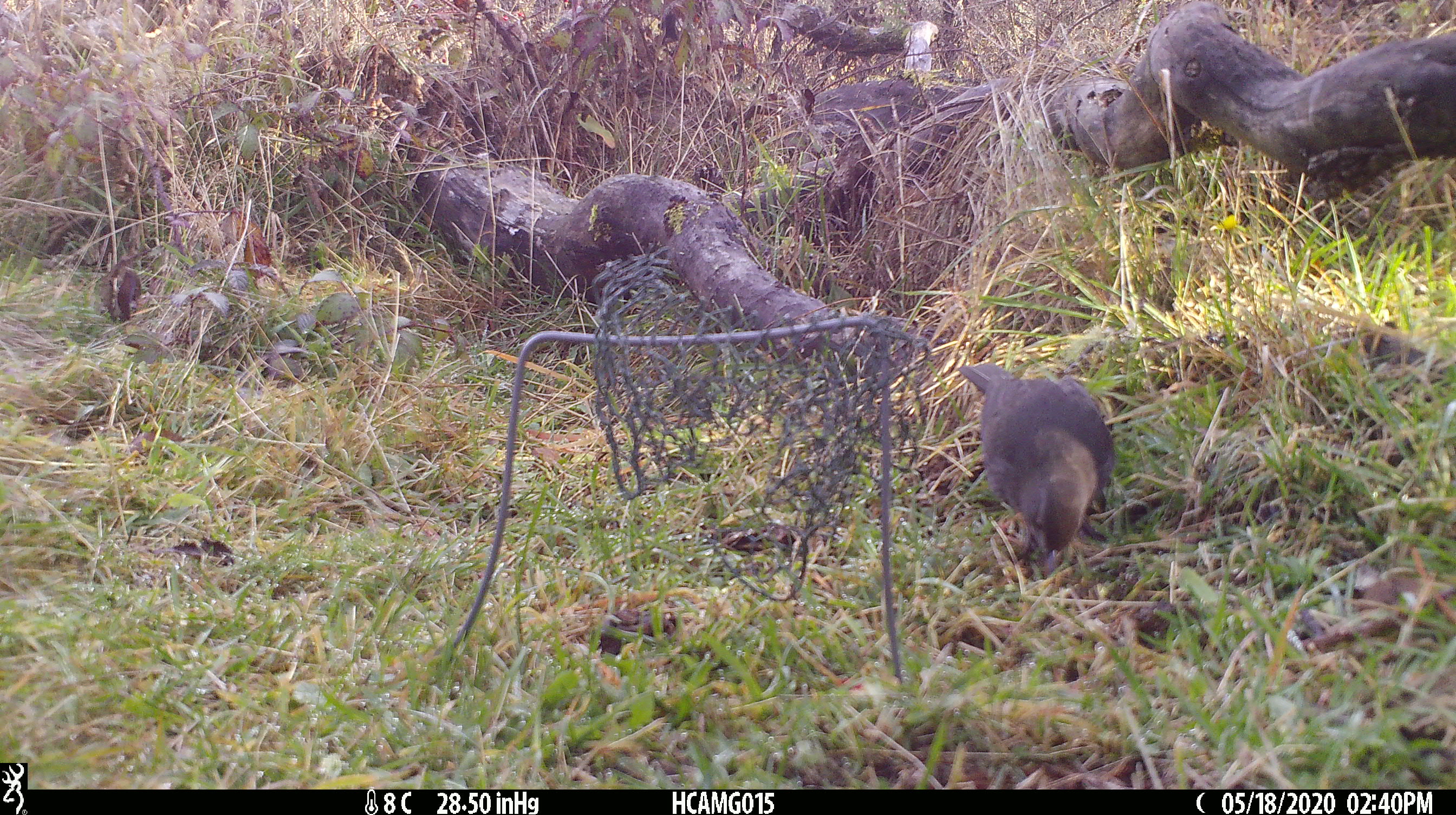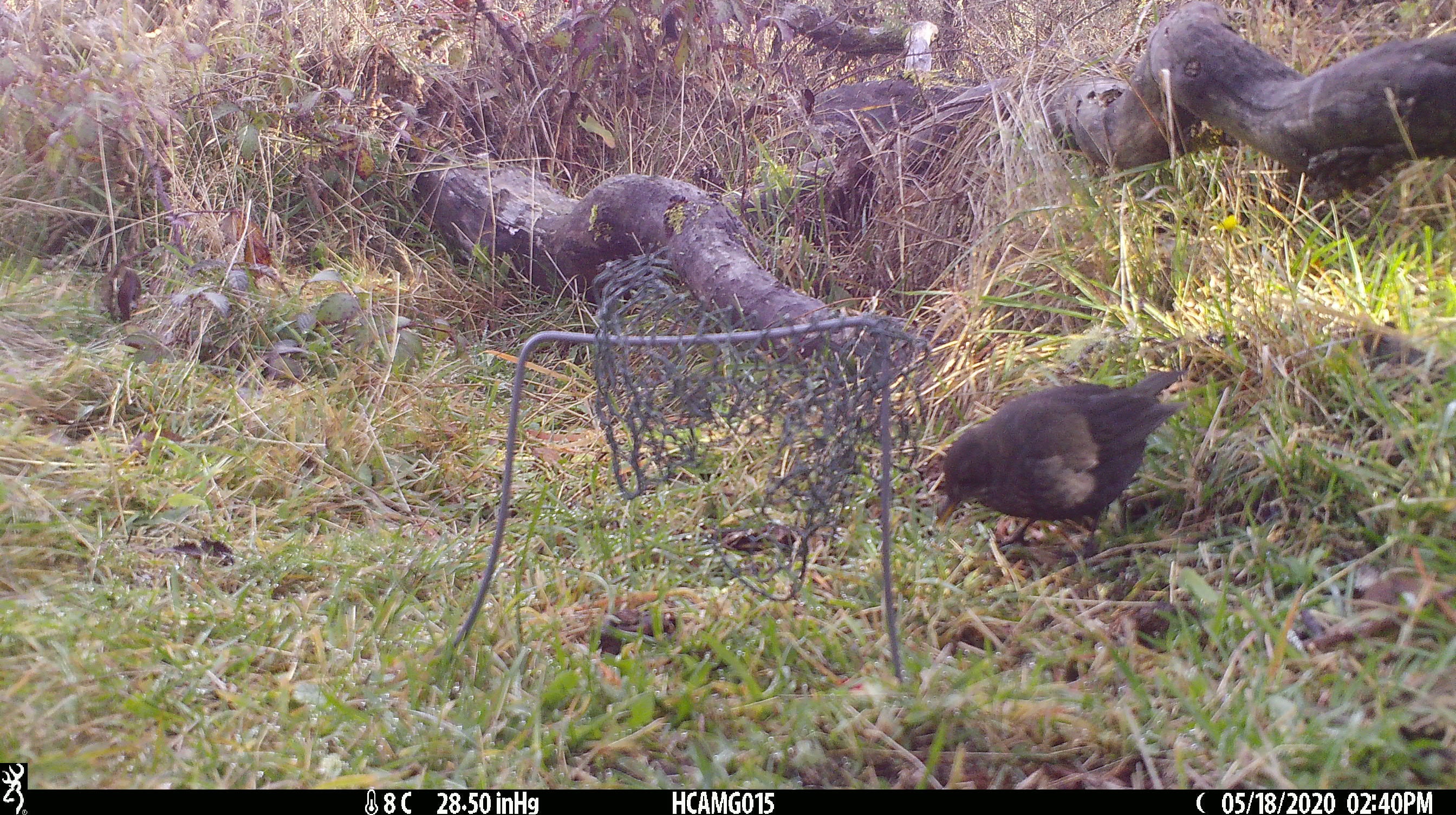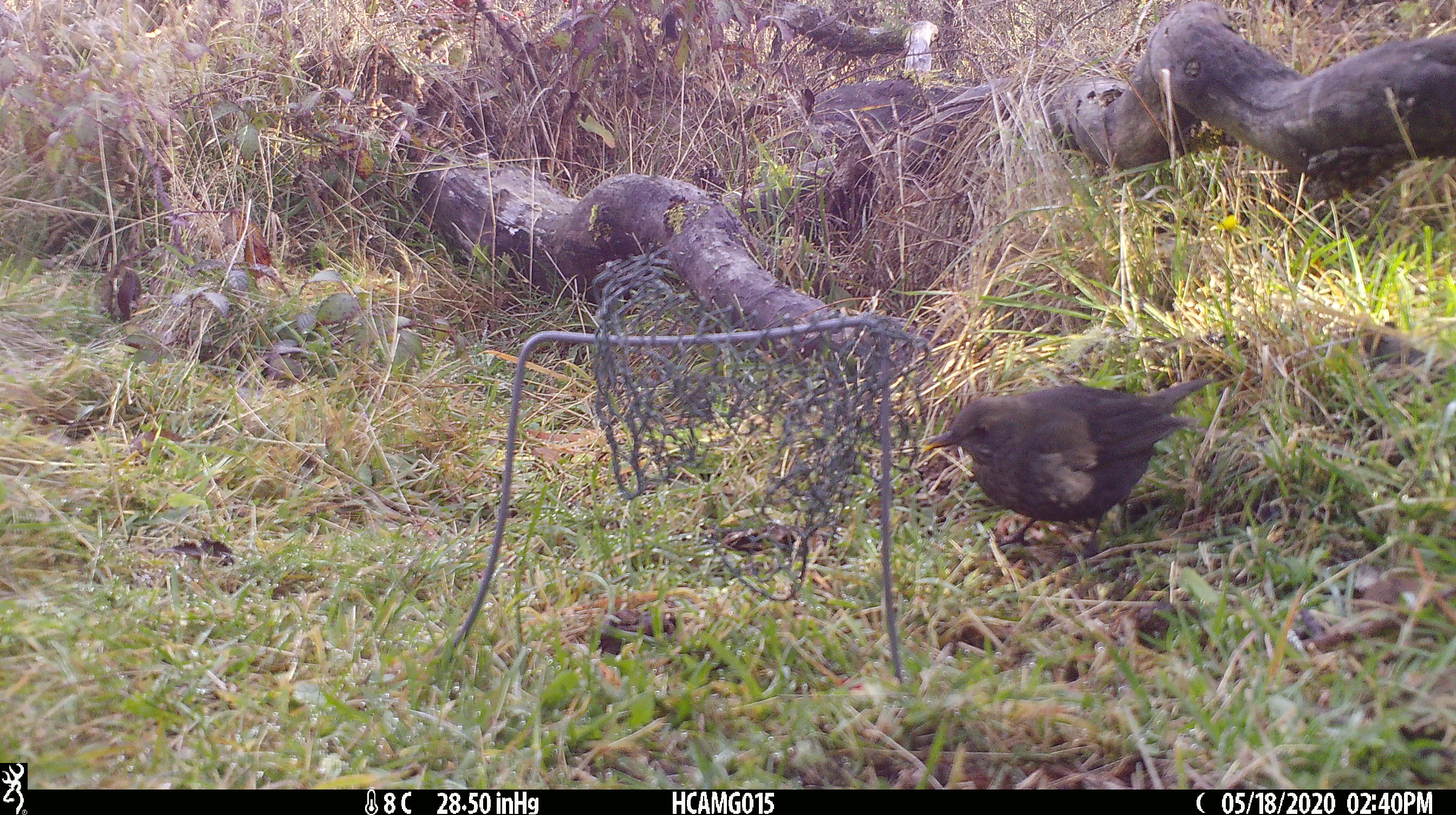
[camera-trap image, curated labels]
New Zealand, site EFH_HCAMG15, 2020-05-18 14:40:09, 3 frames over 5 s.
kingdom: Animalia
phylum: Chordata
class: Aves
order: Passeriformes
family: Turdidae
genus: Turdus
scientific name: Turdus merula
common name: eurasian blackbird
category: blackbird